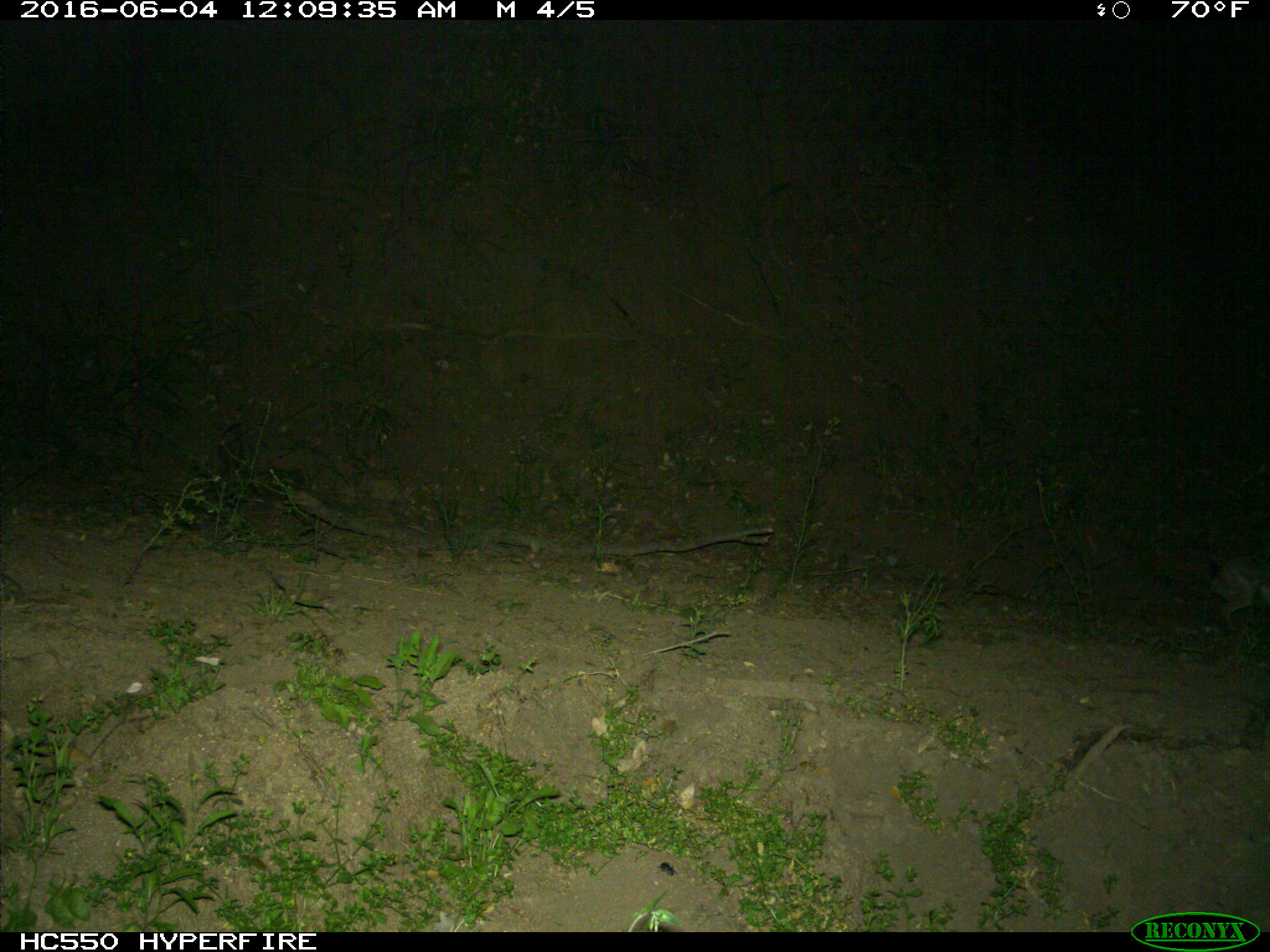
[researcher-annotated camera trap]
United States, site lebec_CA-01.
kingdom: Animalia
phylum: Chordata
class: Mammalia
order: Lagomorpha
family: Leporidae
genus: Lepus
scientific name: Lepus californicus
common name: black-tailed jackrabbit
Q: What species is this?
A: Lepus californicus (black-tailed jackrabbit).